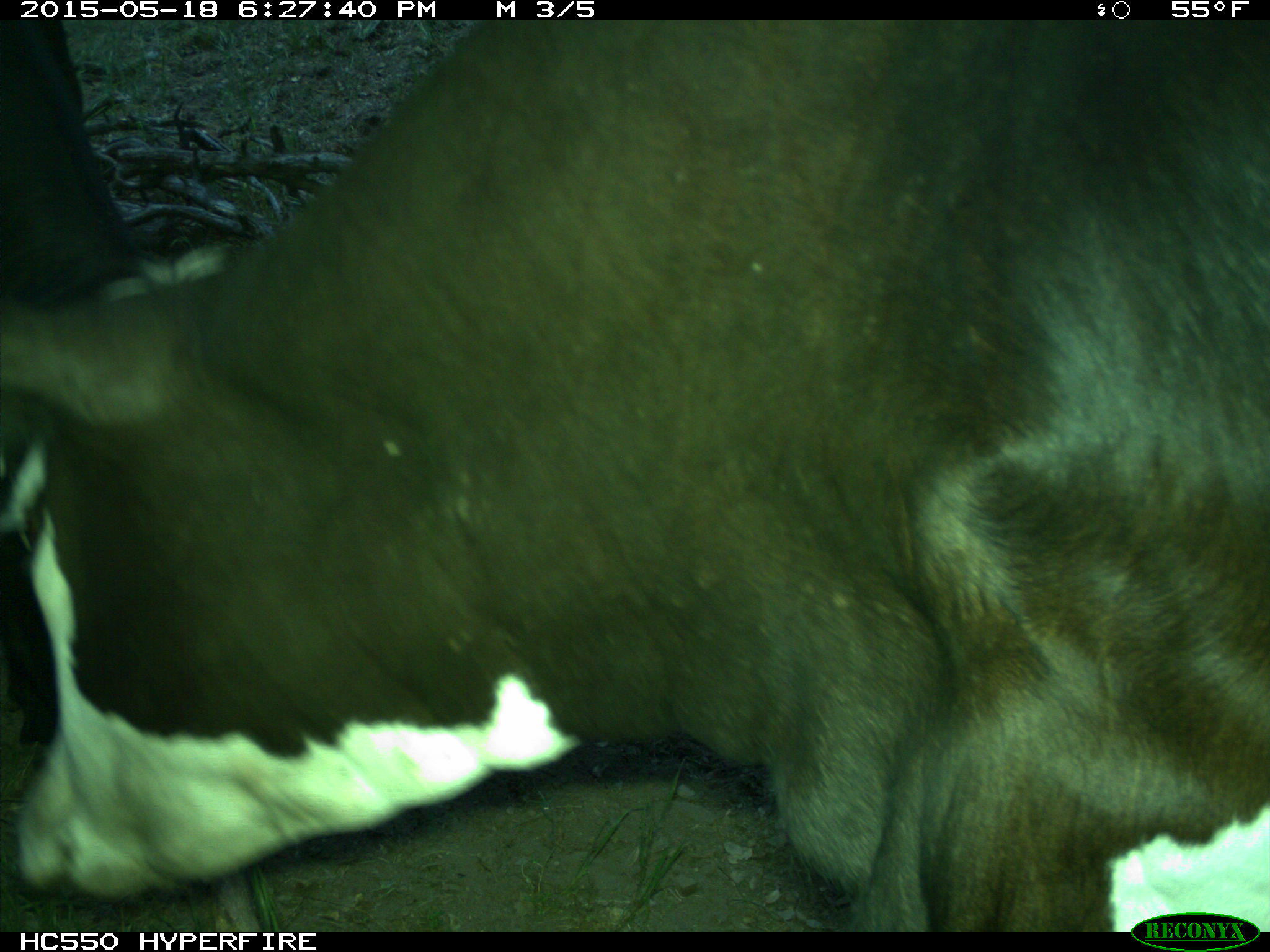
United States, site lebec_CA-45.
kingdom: Animalia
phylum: Chordata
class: Mammalia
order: Artiodactyla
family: Bovidae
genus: Bos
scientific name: Bos taurus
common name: domestic cow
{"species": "Bos taurus (domestic cow)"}